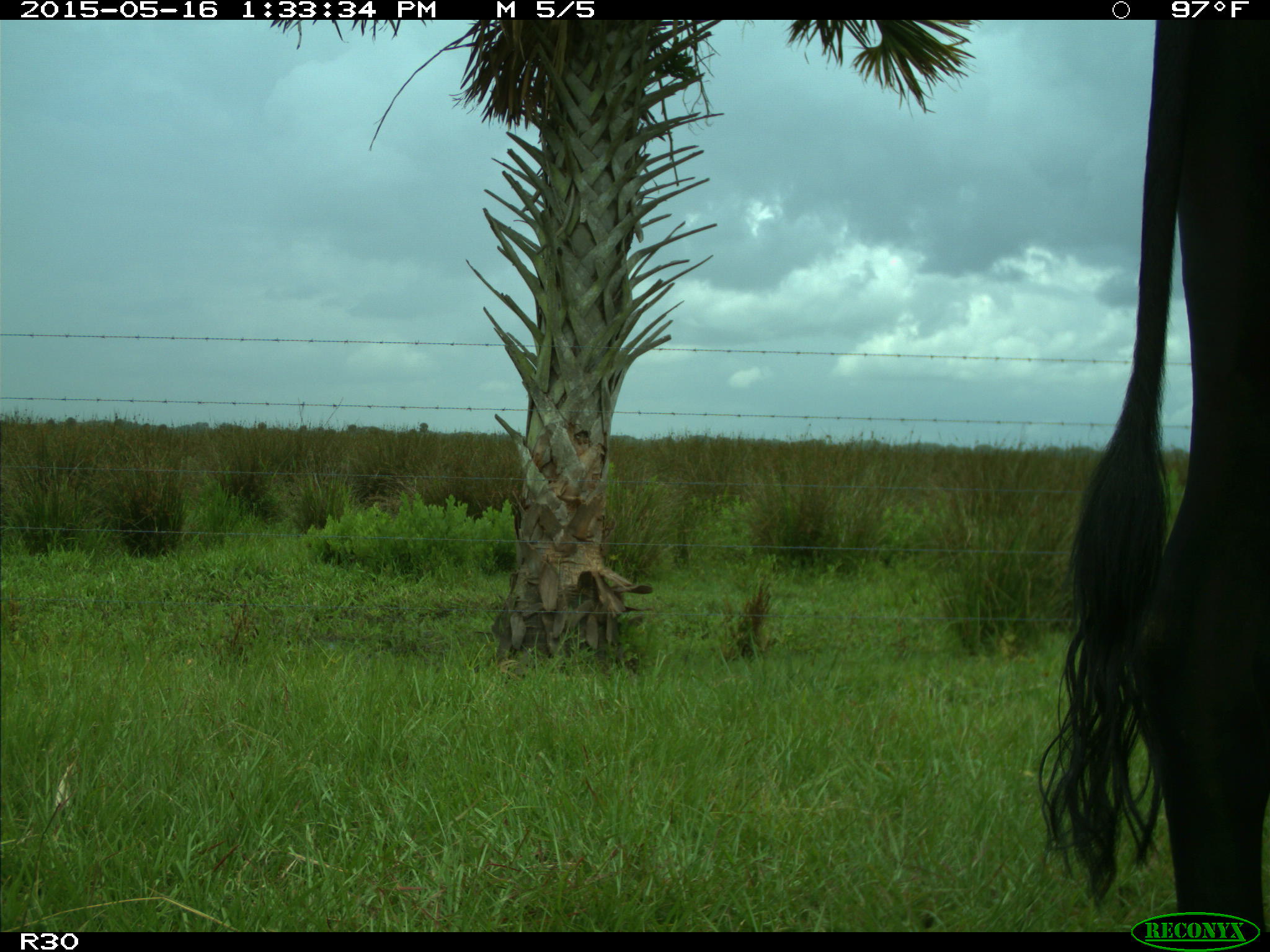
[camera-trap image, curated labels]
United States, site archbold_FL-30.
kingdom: Animalia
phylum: Chordata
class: Mammalia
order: Artiodactyla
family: Bovidae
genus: Bos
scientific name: Bos taurus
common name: domestic cow